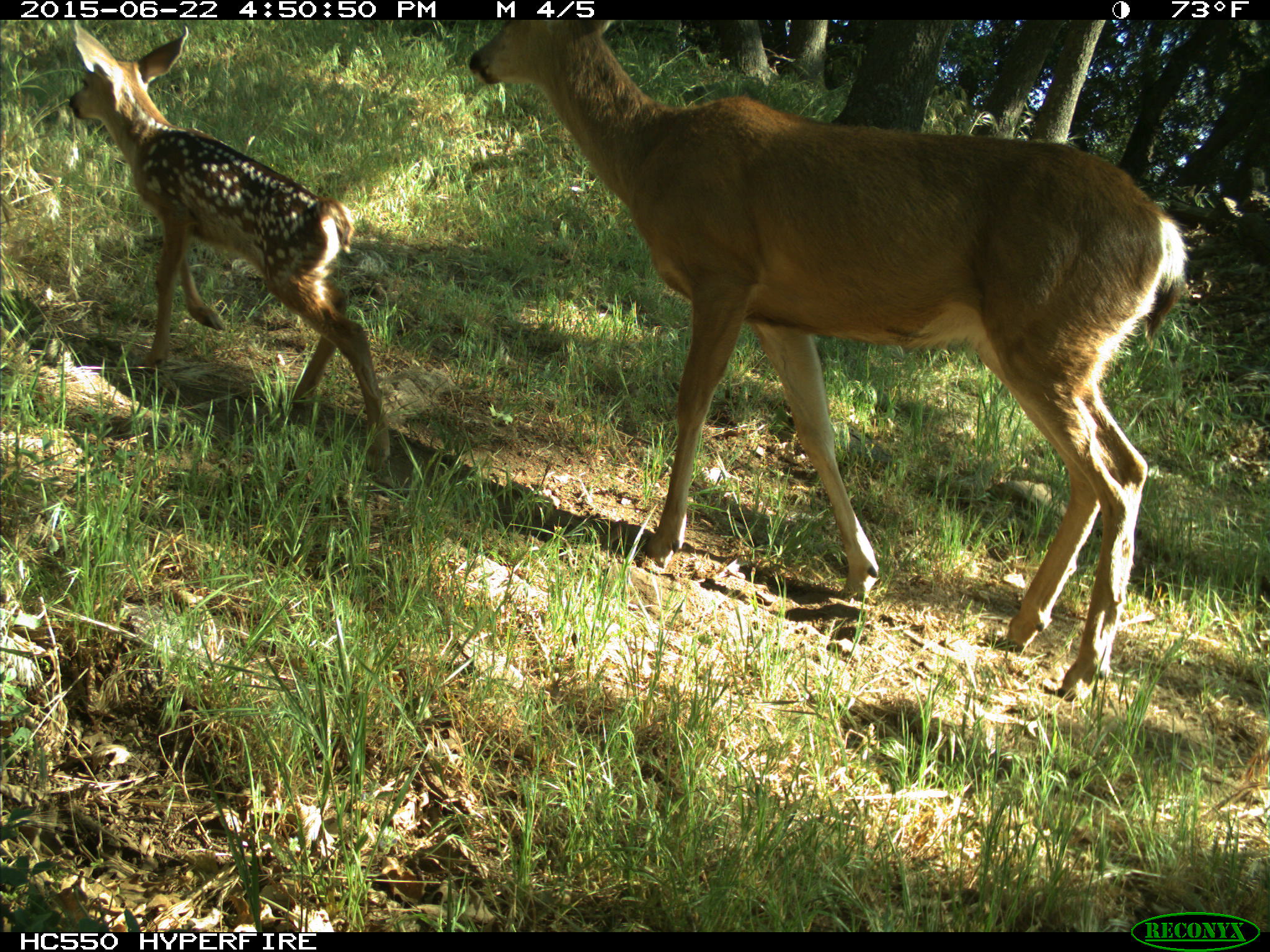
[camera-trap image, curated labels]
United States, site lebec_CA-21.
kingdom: Animalia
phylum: Chordata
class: Mammalia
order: Artiodactyla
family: Cervidae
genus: Odocoileus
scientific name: Odocoileus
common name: deer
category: unidentified deer